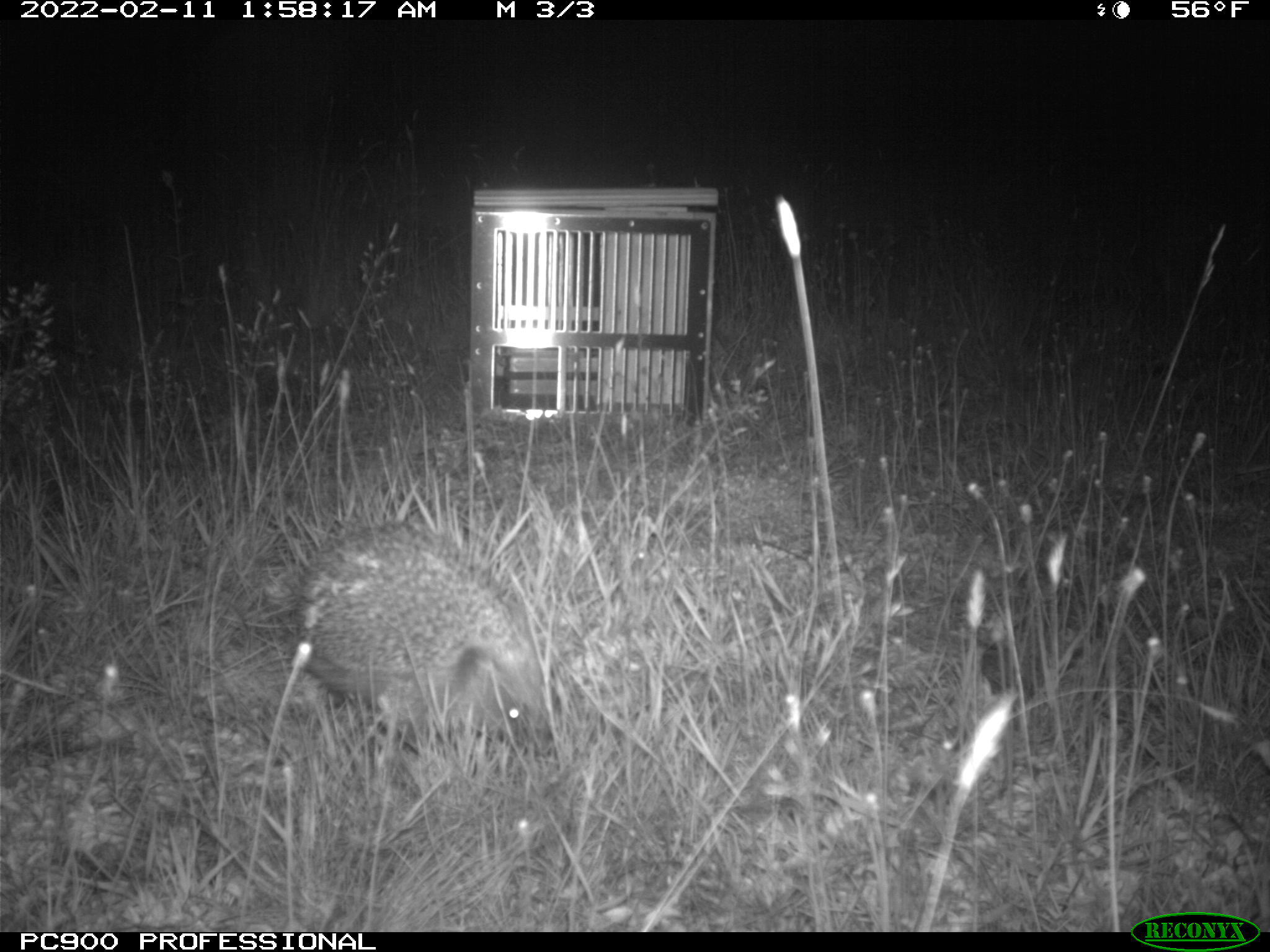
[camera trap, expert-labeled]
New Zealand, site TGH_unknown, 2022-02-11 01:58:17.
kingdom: Animalia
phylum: Chordata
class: Mammalia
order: Eulipotyphla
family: Erinaceidae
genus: Erinaceus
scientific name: Erinaceus europaeus europaeus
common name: european hedgehog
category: hedgehog